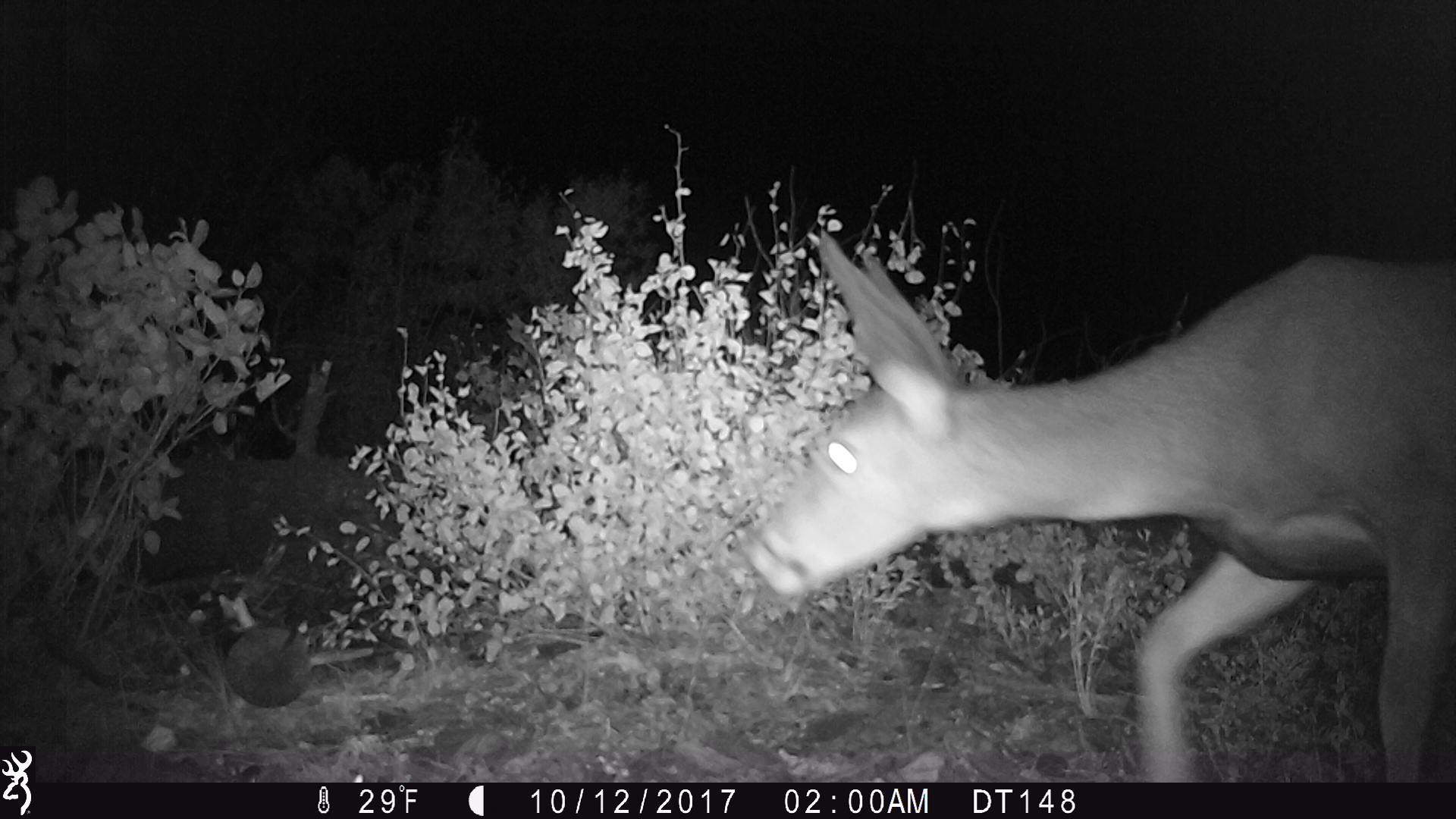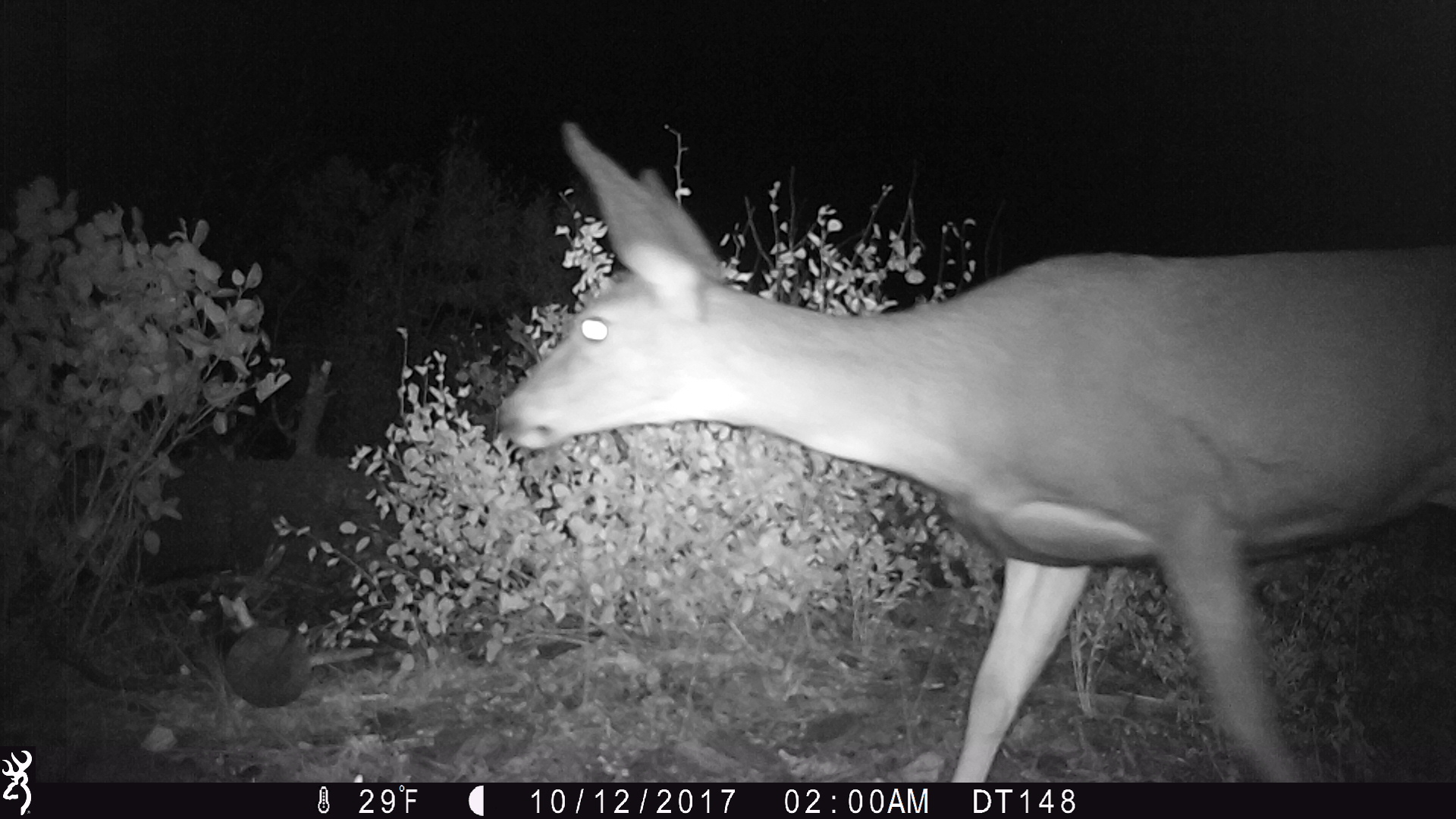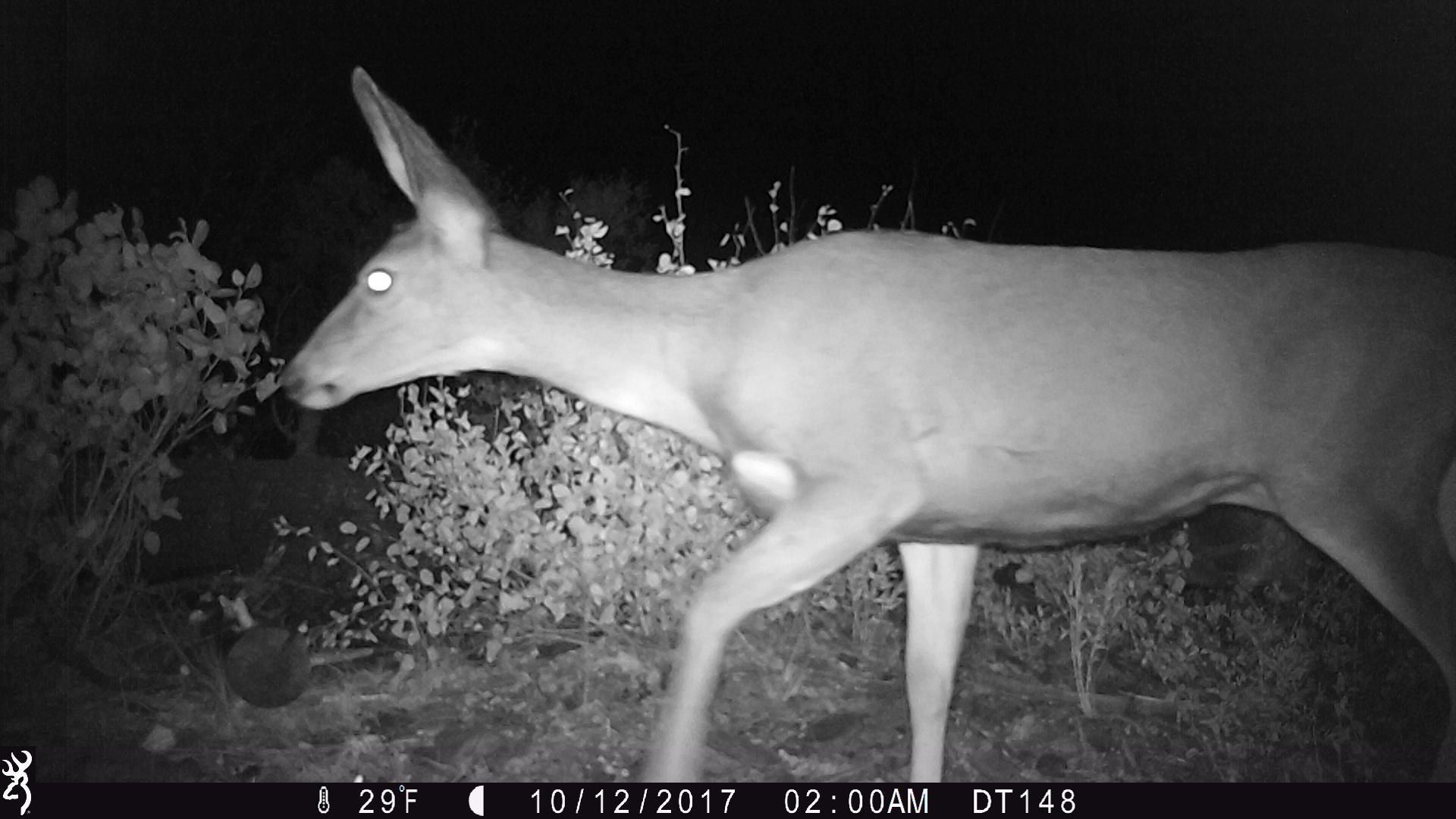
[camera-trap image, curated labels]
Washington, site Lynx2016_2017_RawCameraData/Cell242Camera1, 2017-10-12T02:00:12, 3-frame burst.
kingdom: Animalia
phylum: Chordata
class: Mammalia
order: Artiodactyla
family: Cervidae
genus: Odocoileus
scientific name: Odocoileus hemionus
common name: mule deer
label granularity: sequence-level